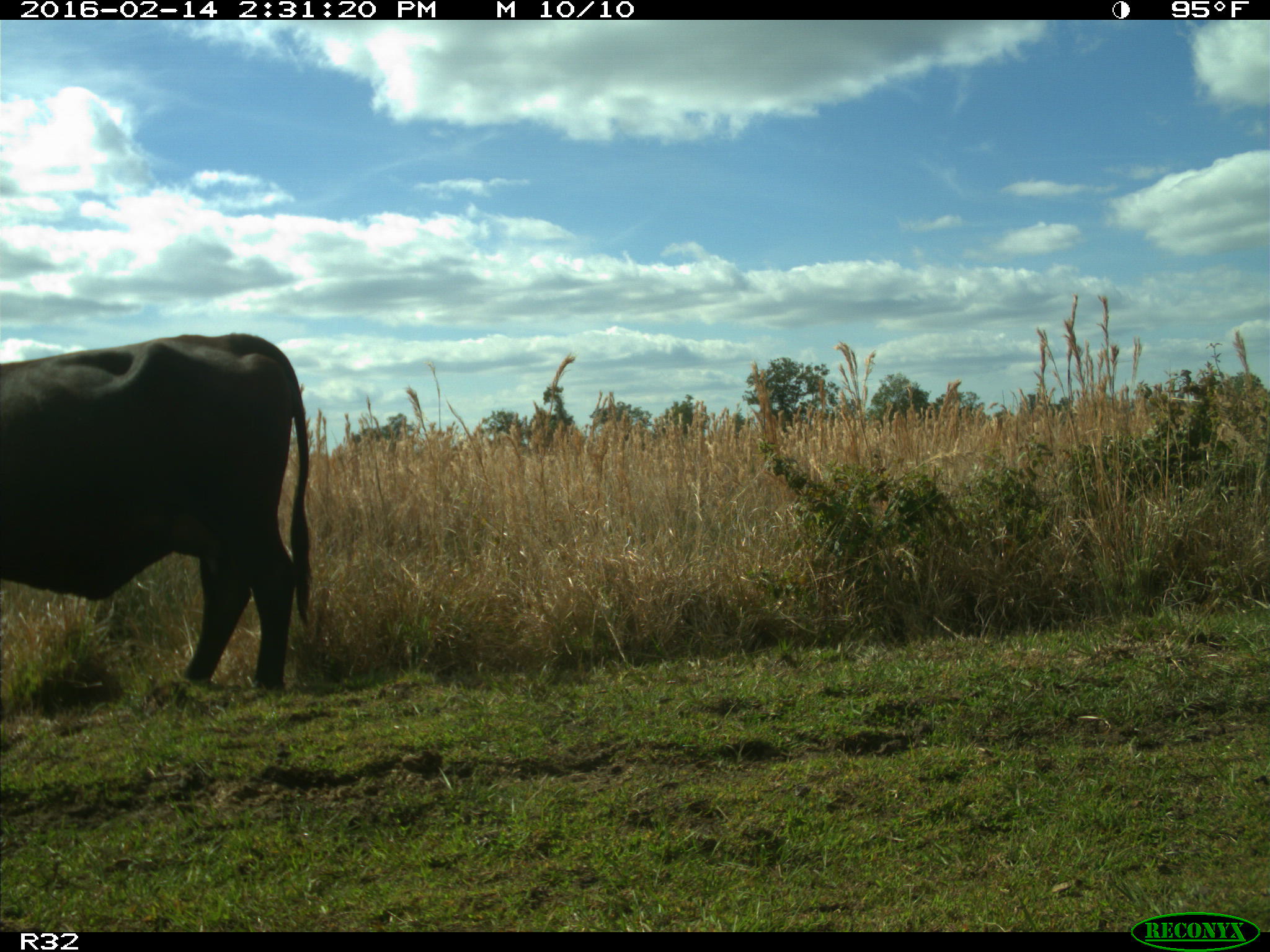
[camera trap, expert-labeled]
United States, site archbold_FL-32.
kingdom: Animalia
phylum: Chordata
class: Mammalia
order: Artiodactyla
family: Bovidae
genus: Bos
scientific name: Bos taurus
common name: domestic cow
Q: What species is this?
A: Bos taurus (domestic cow).